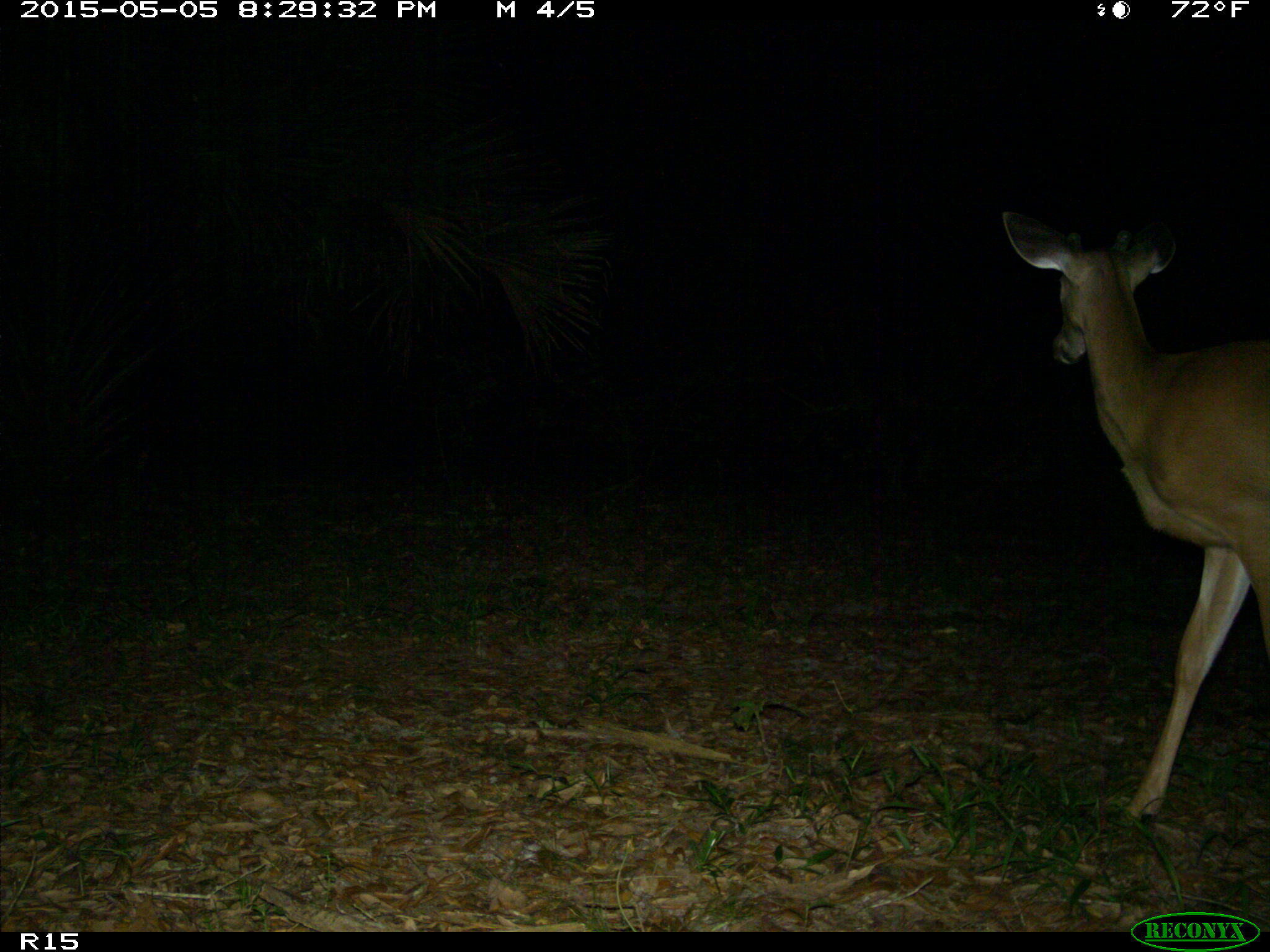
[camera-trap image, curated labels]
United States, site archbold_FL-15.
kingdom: Animalia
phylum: Chordata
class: Mammalia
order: Artiodactyla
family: Cervidae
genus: Odocoileus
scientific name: Odocoileus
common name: deer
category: unidentified deer